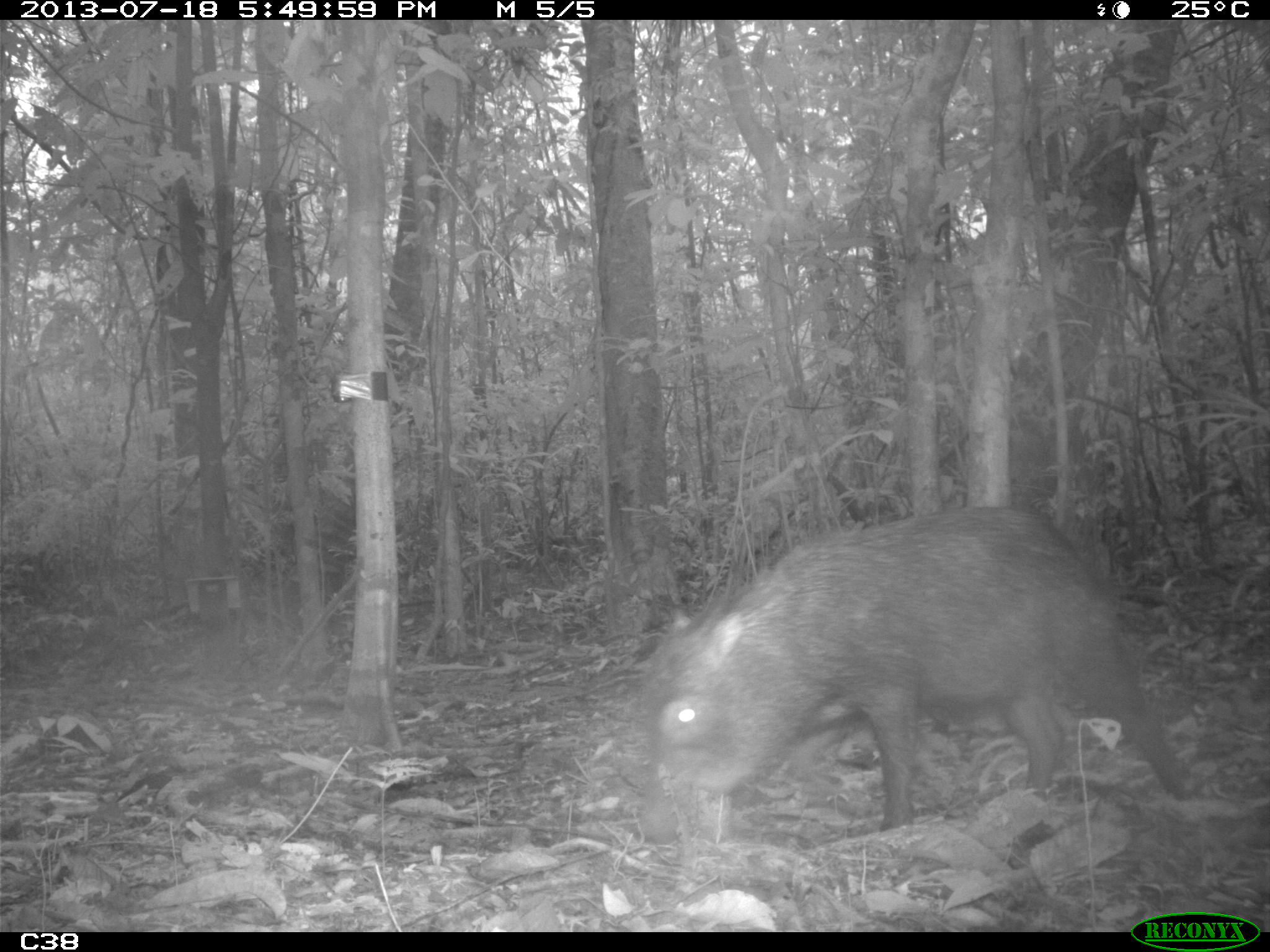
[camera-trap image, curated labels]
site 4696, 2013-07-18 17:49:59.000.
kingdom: Animalia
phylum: Chordata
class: Mammalia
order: Artiodactyla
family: Tayassuidae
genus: Tayassu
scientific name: Tayassu pecari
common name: white-lipped peccary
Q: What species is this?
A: Tayassu pecari (white-lipped peccary).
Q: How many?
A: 3.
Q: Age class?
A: Adult.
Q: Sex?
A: Male.